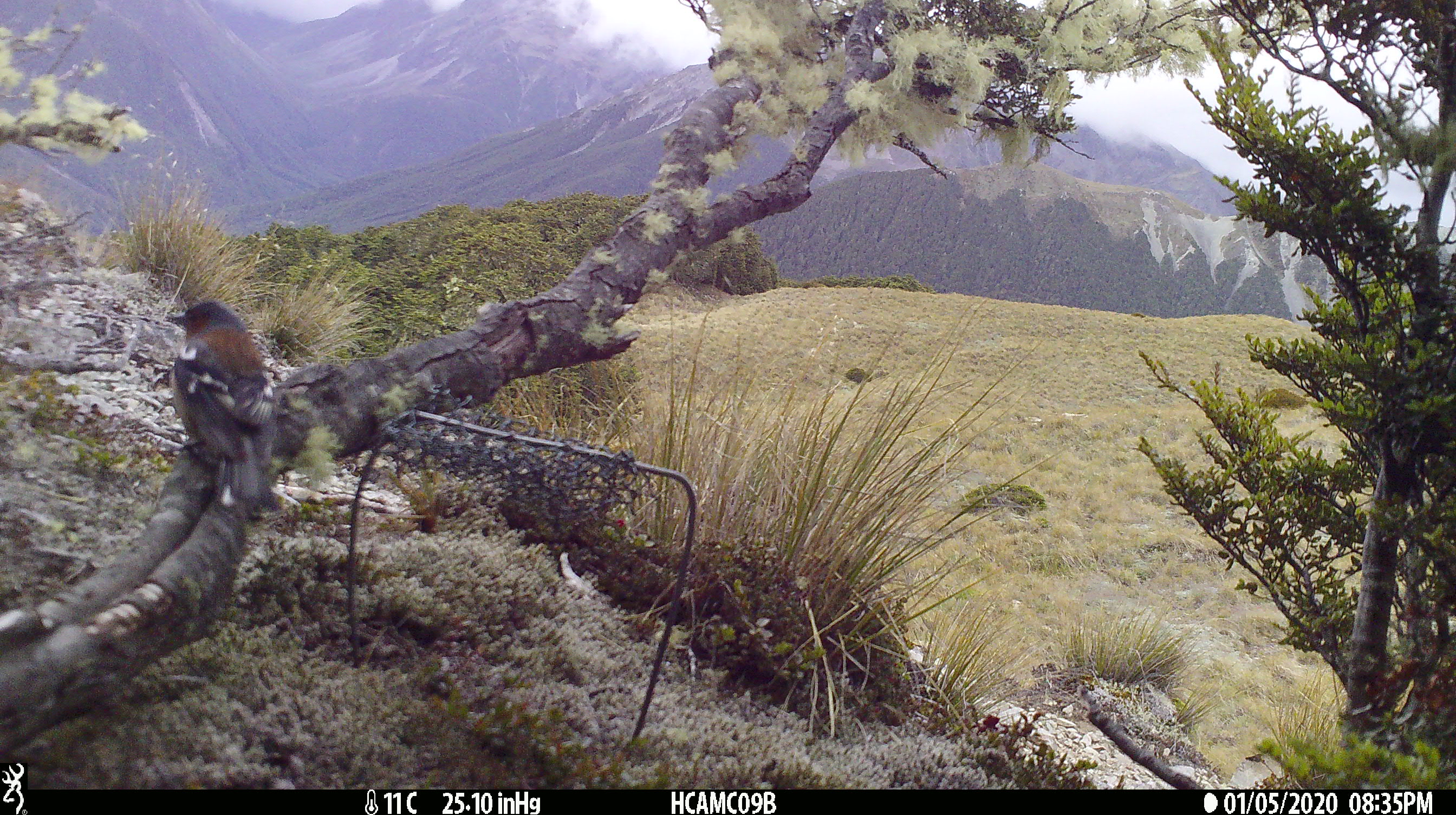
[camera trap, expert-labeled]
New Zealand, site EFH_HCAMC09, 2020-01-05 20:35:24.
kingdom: Animalia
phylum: Chordata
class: Aves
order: Passeriformes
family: Fringillidae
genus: Fringilla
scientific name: Fringilla coelebs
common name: common chaffinch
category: chaffinch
Chaffinch (common chaffinch) (Fringilla coelebs).